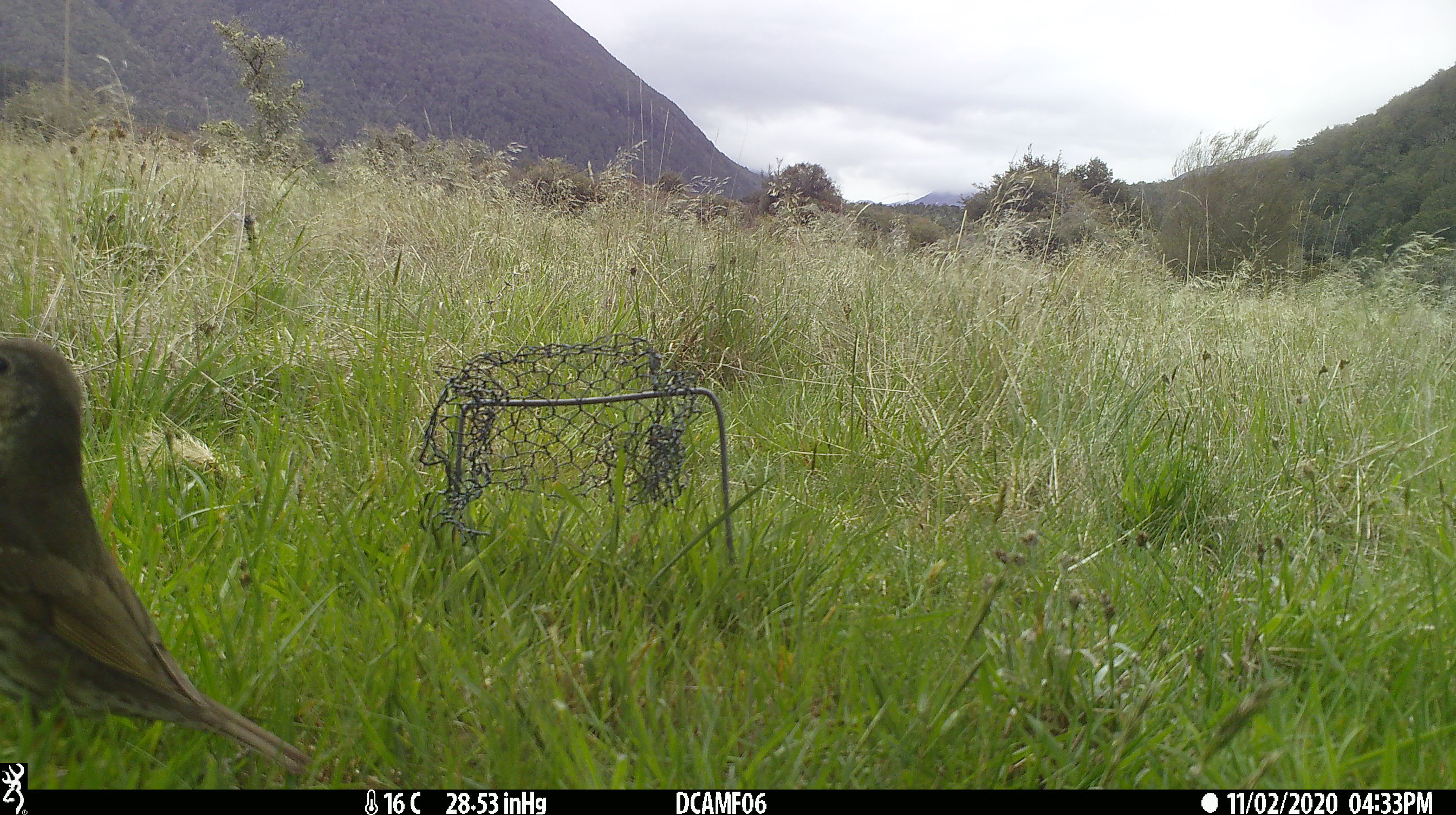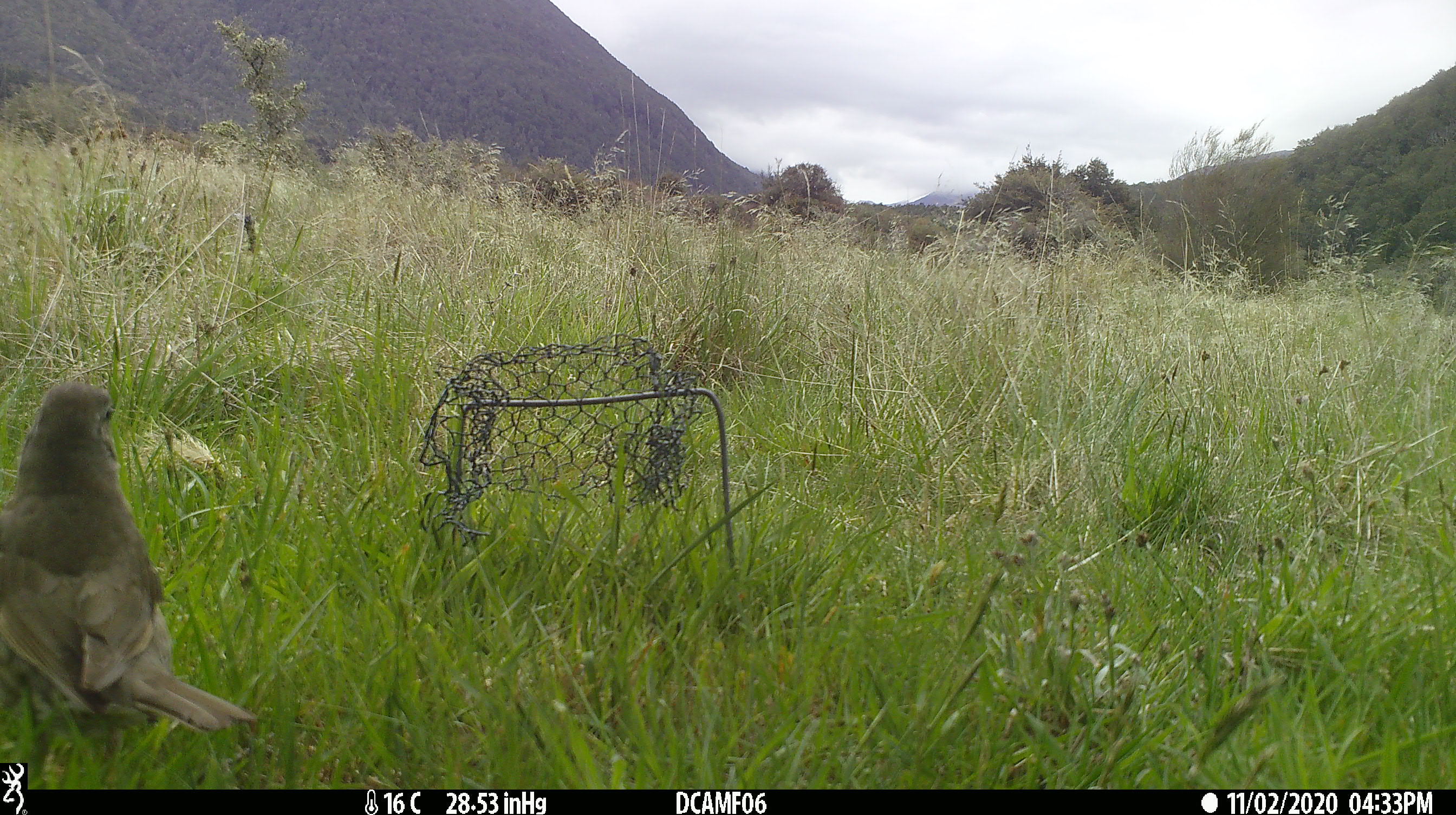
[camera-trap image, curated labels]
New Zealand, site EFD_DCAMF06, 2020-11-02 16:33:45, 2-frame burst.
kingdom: Animalia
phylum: Chordata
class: Aves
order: Passeriformes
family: Turdidae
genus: Turdus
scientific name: Turdus philomelos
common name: song thrush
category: thrush